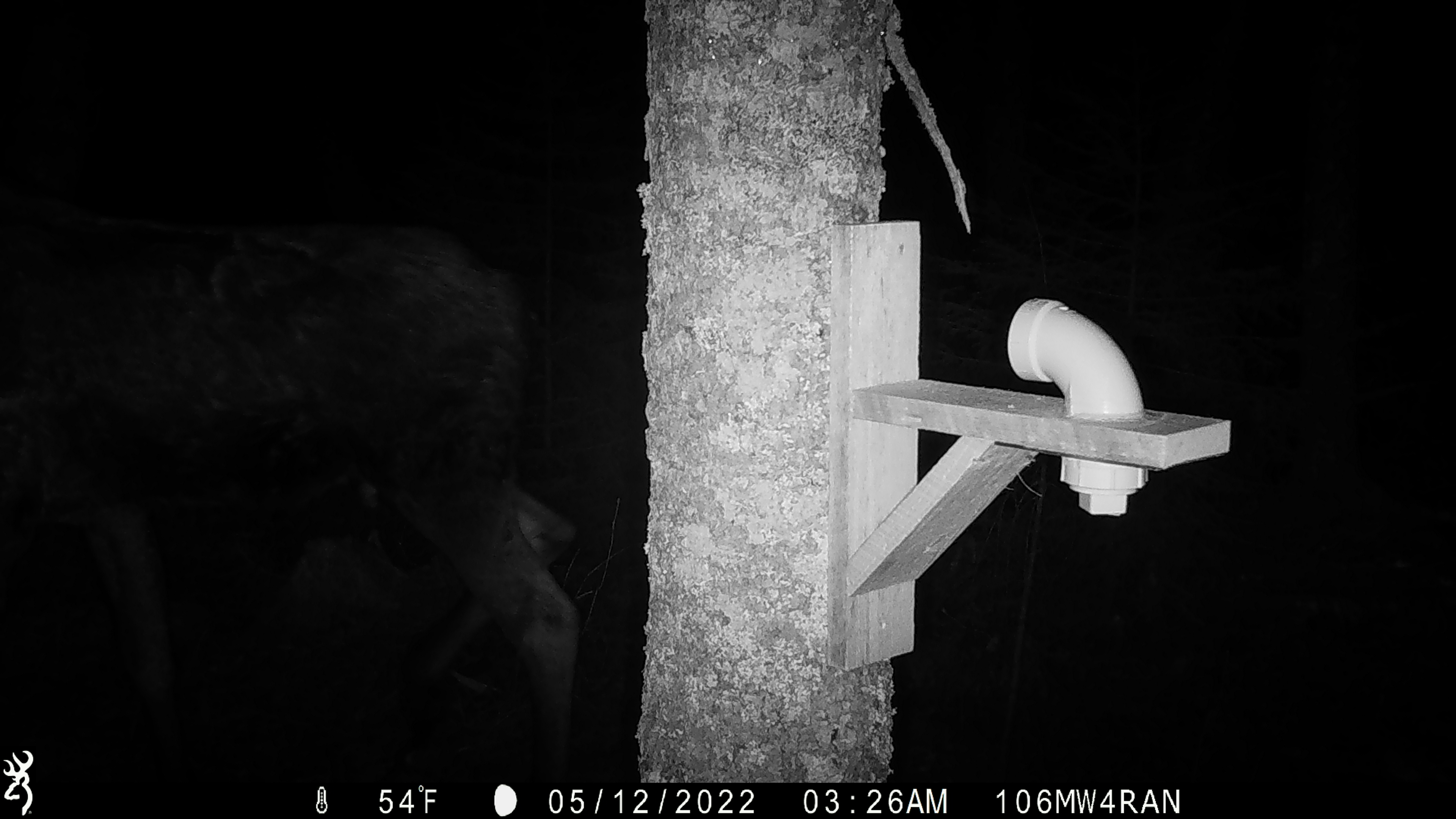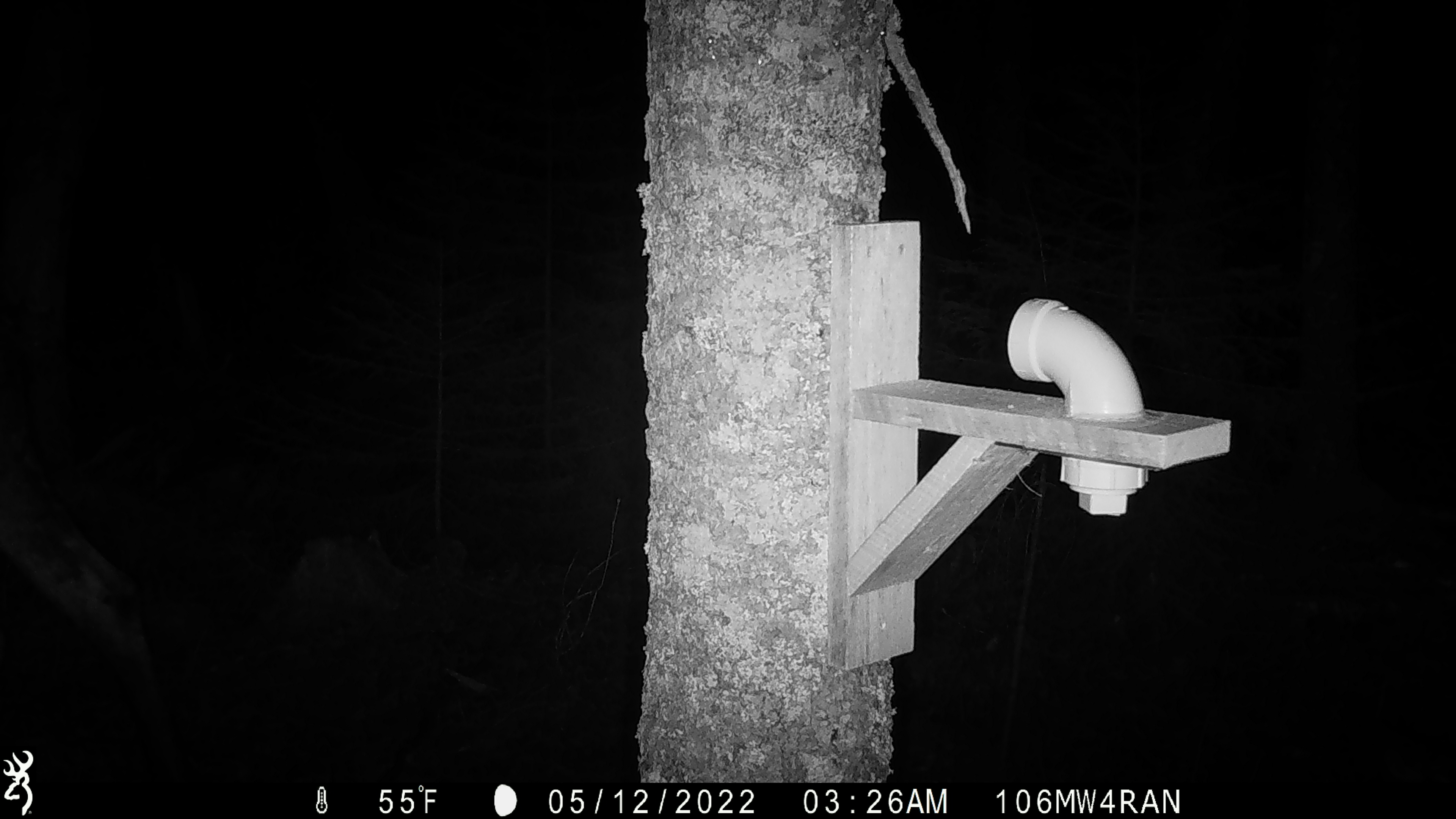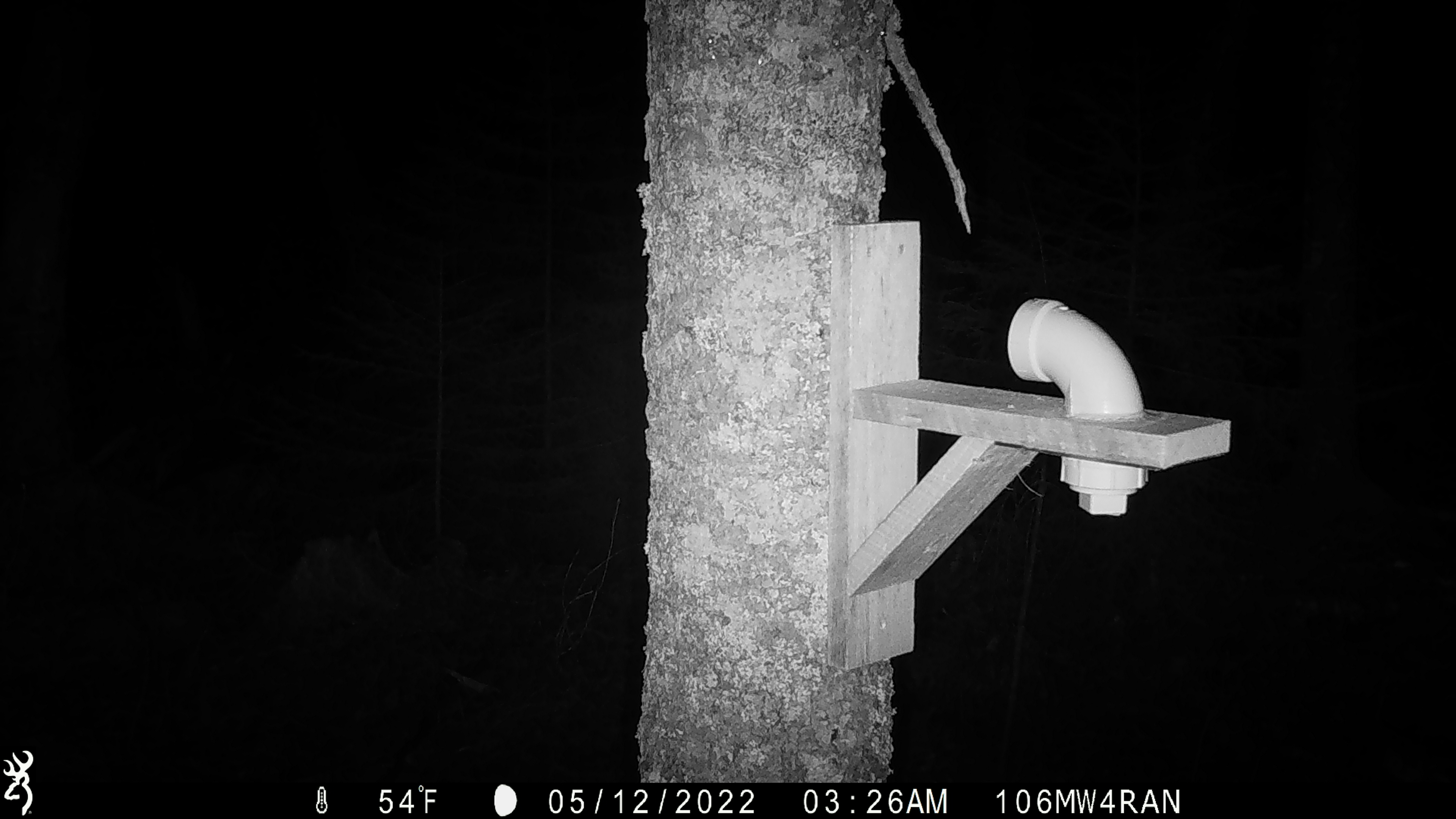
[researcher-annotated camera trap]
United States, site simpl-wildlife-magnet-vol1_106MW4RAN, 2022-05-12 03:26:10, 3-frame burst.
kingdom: Animalia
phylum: Chordata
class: Mammalia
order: Artiodactyla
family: Cervidae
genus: Alces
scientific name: Alces alces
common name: moose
Moose (Alces alces).